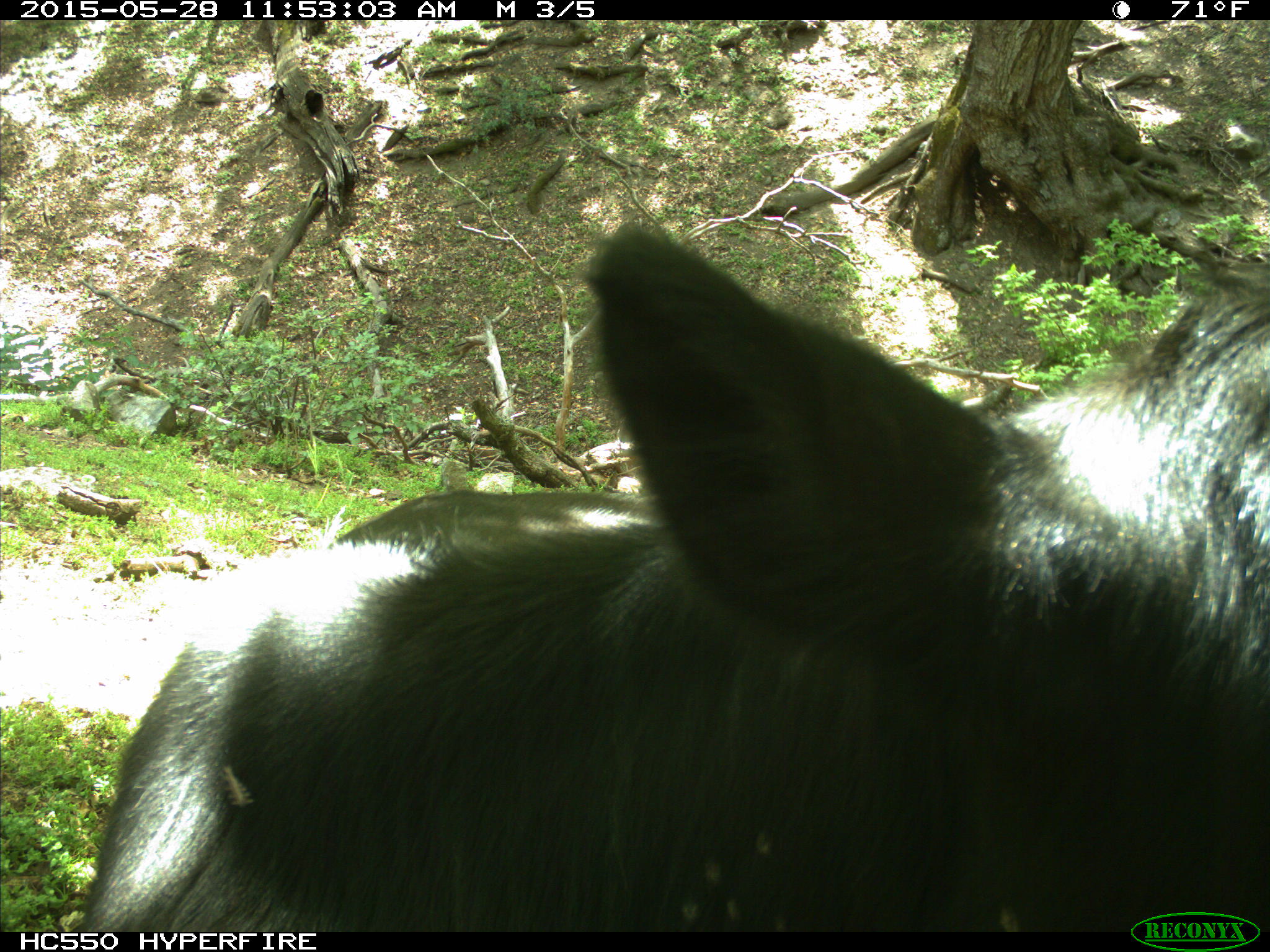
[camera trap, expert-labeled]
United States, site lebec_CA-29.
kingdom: Animalia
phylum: Chordata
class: Mammalia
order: Artiodactyla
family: Bovidae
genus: Bos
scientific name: Bos taurus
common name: domestic cow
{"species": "Bos taurus (domestic cow)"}